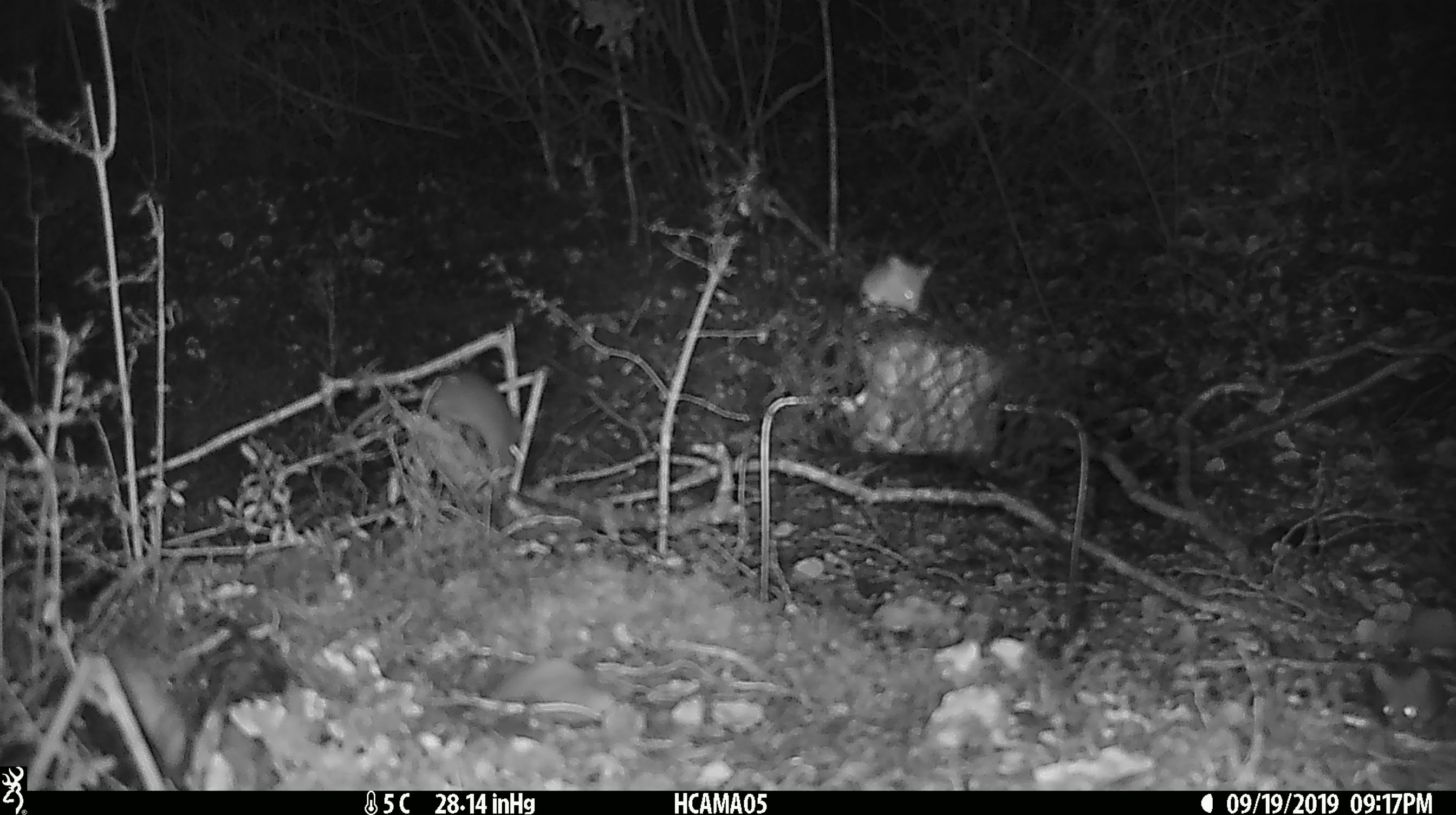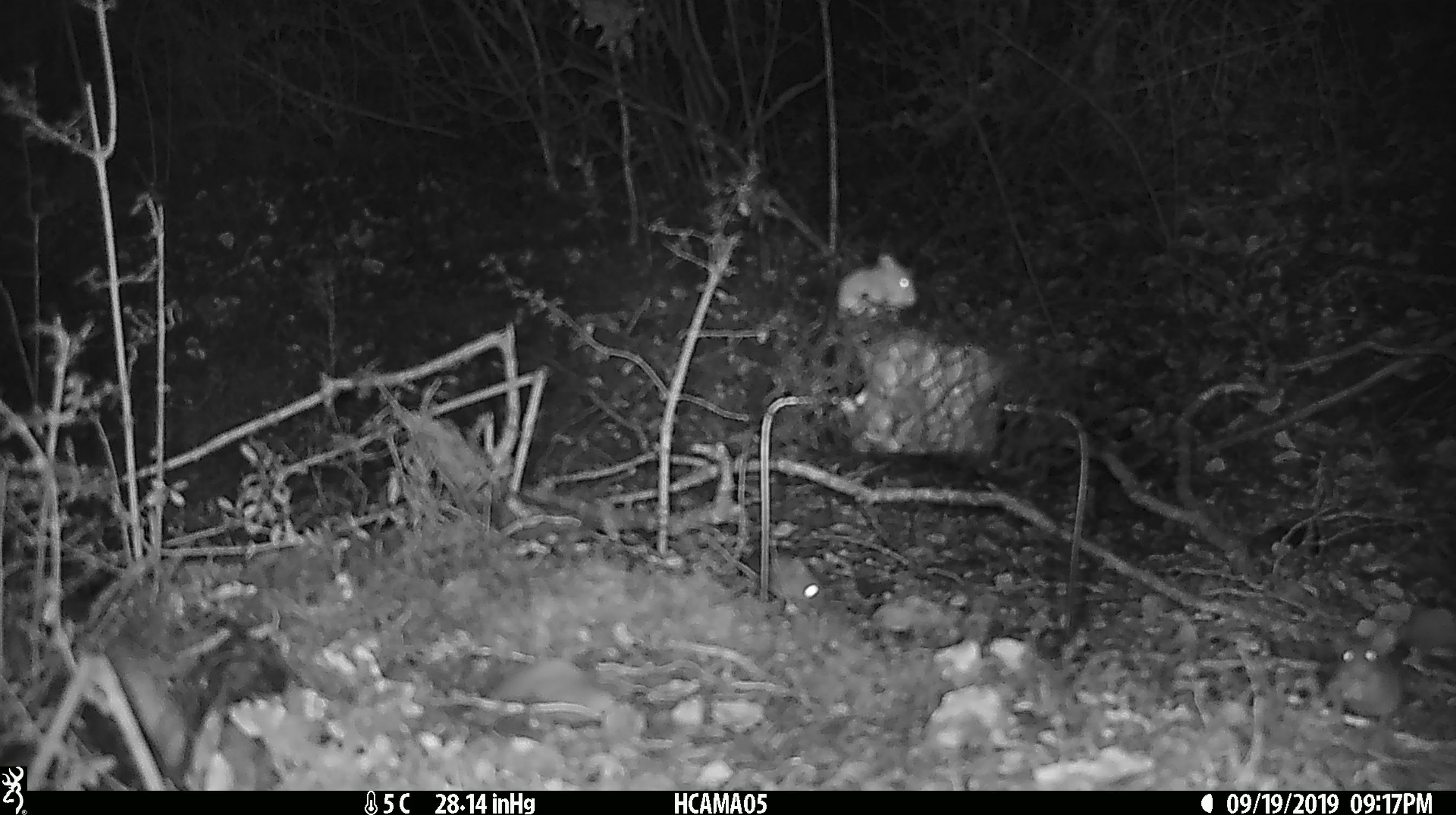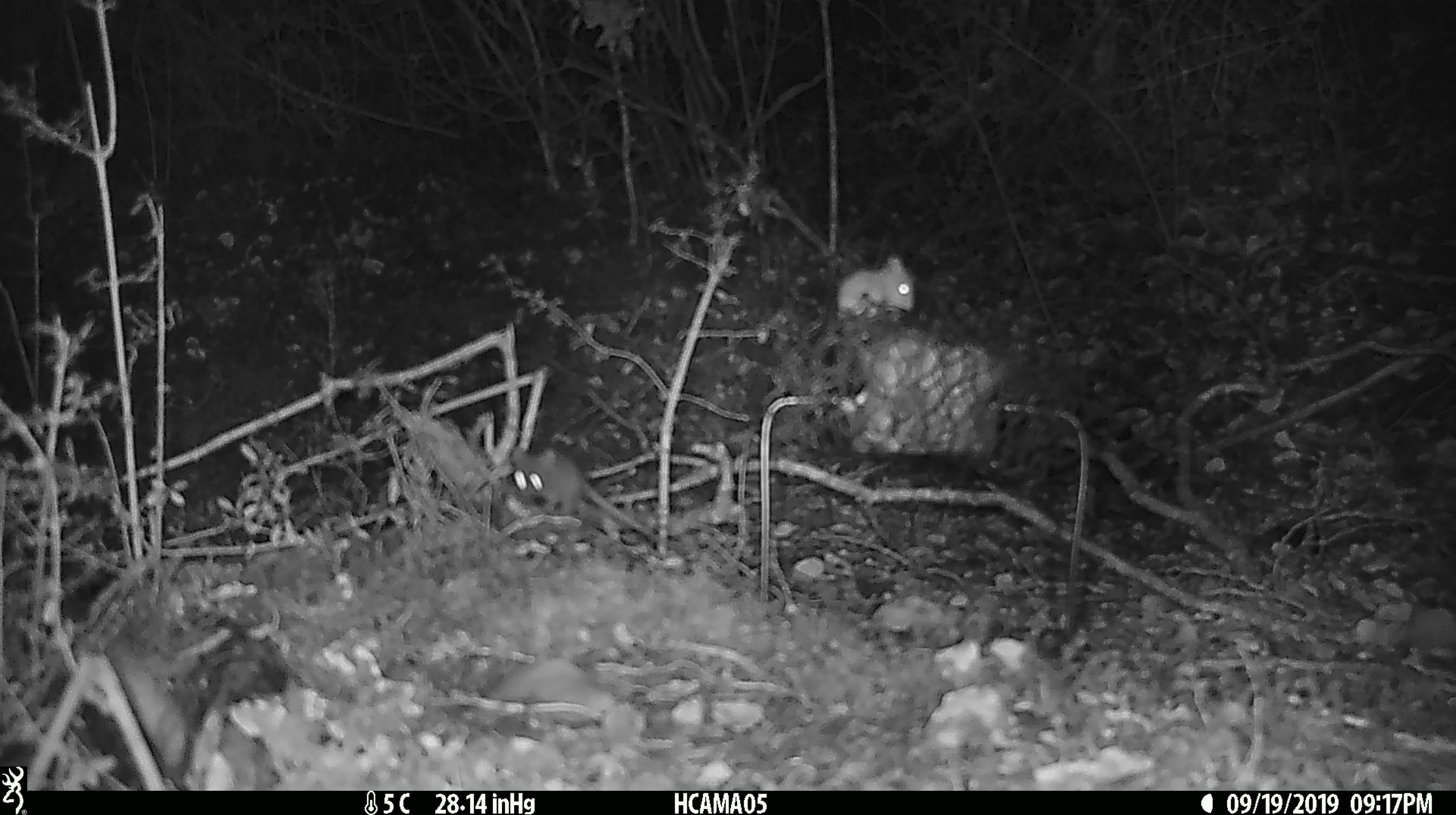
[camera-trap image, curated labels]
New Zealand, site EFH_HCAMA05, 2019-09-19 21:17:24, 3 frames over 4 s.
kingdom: Animalia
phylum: Chordata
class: Mammalia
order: Rodentia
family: Muridae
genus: Mus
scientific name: Mus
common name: mouse